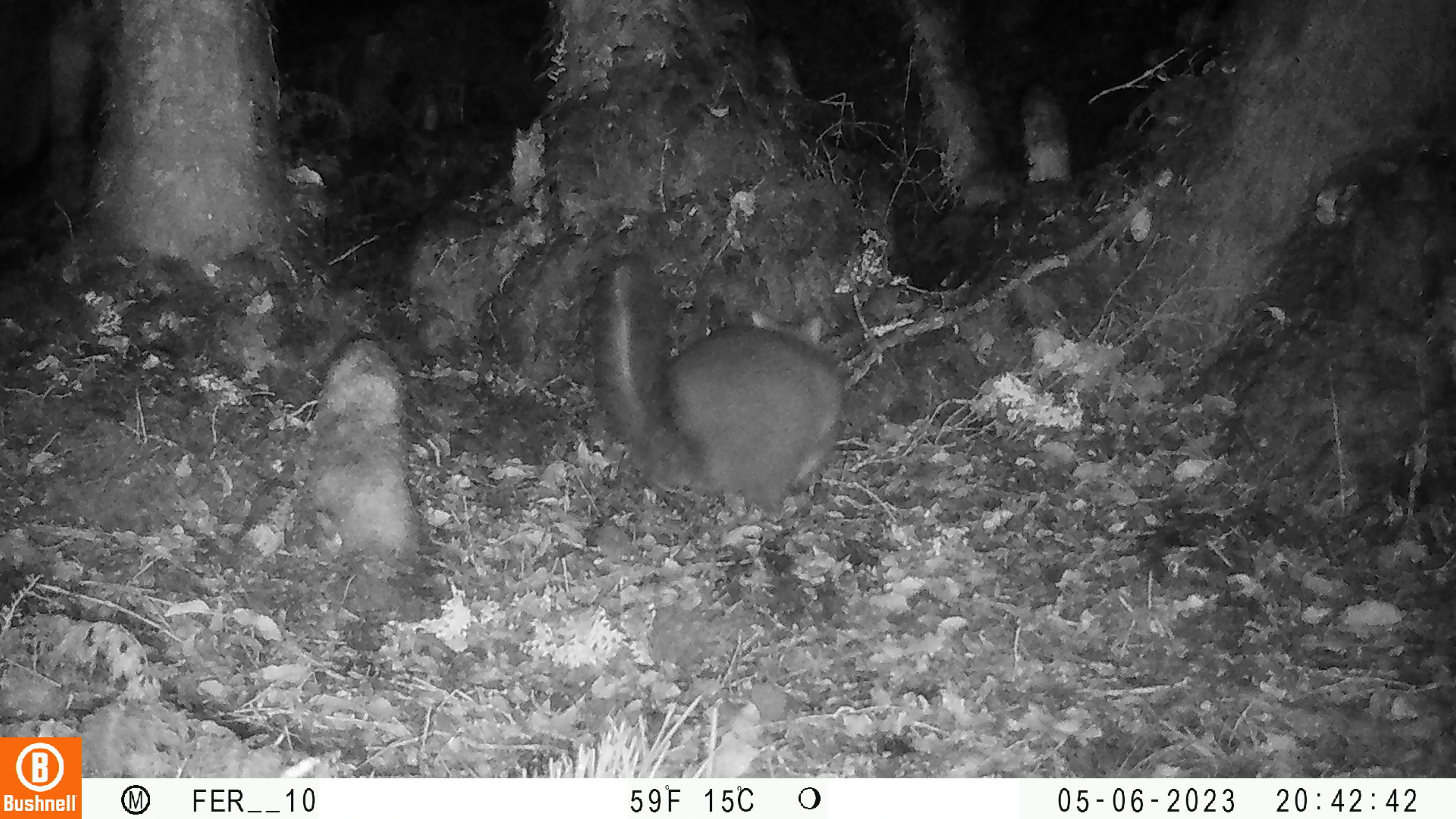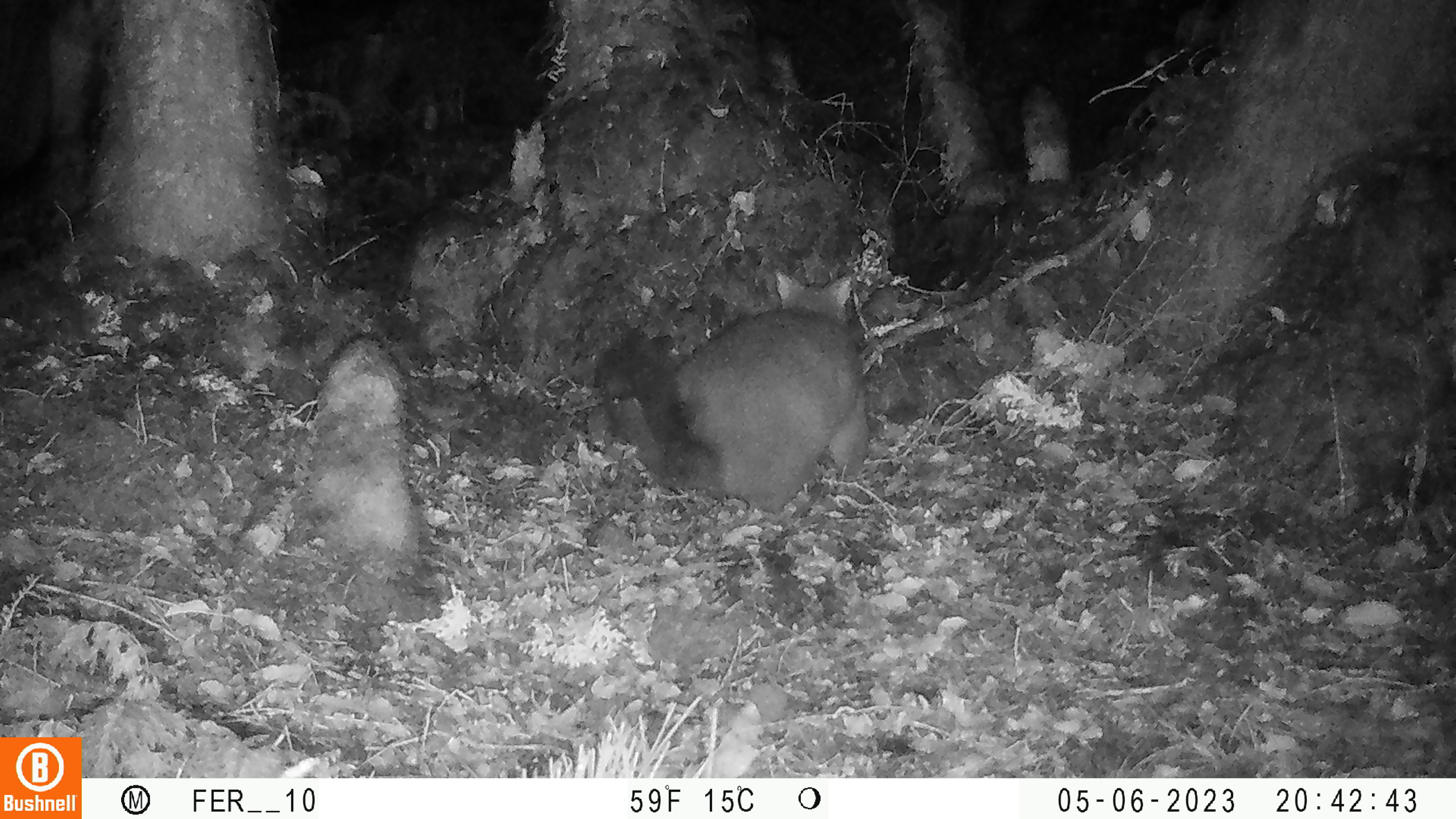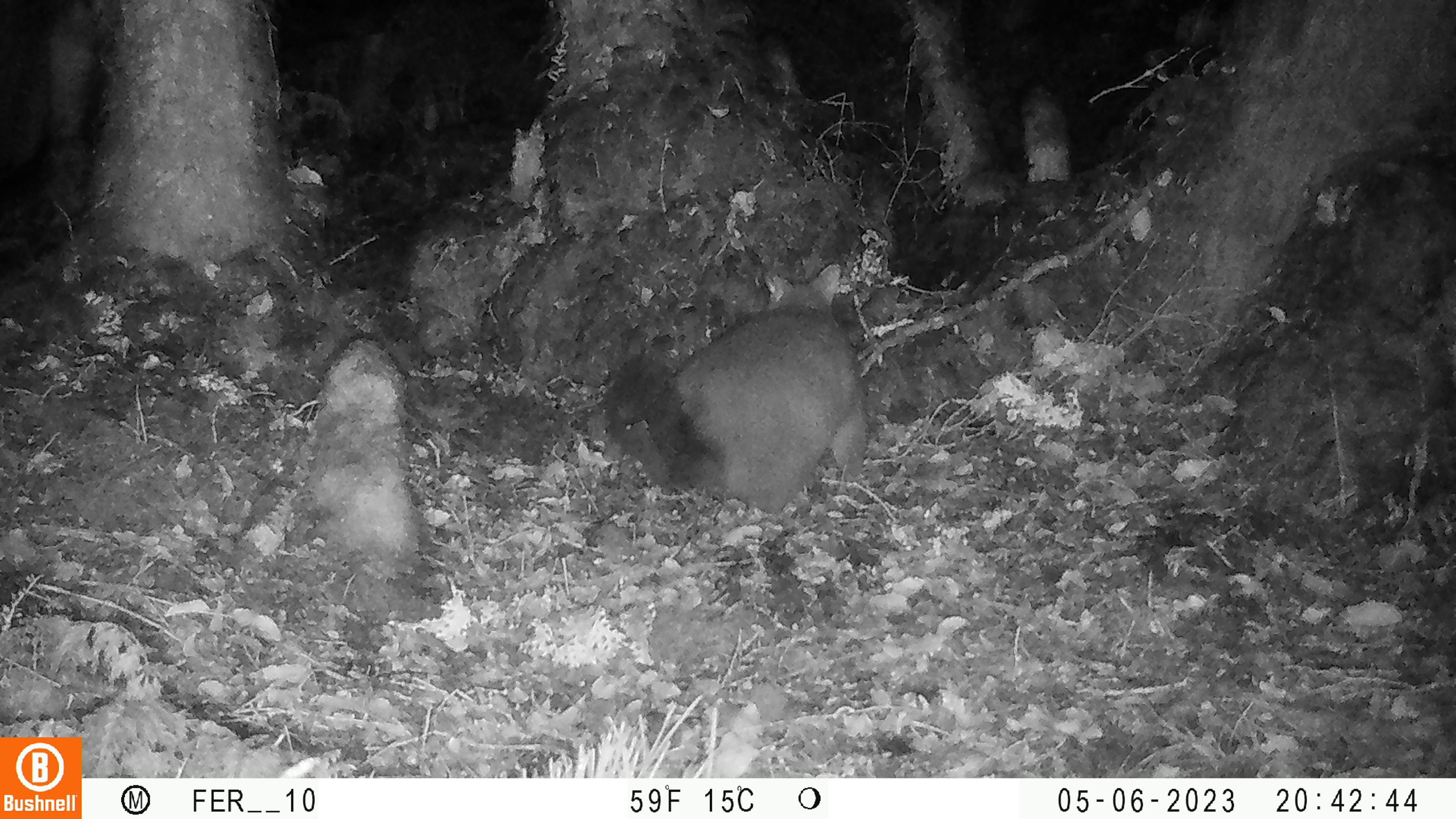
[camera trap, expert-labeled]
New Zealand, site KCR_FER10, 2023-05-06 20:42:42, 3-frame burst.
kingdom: Animalia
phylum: Chordata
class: Mammalia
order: Diprotodontia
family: Phalangeridae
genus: Trichosurus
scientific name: Trichosurus vulpecula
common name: common brushtail possum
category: possum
Possum (common brushtail possum) (Trichosurus vulpecula).